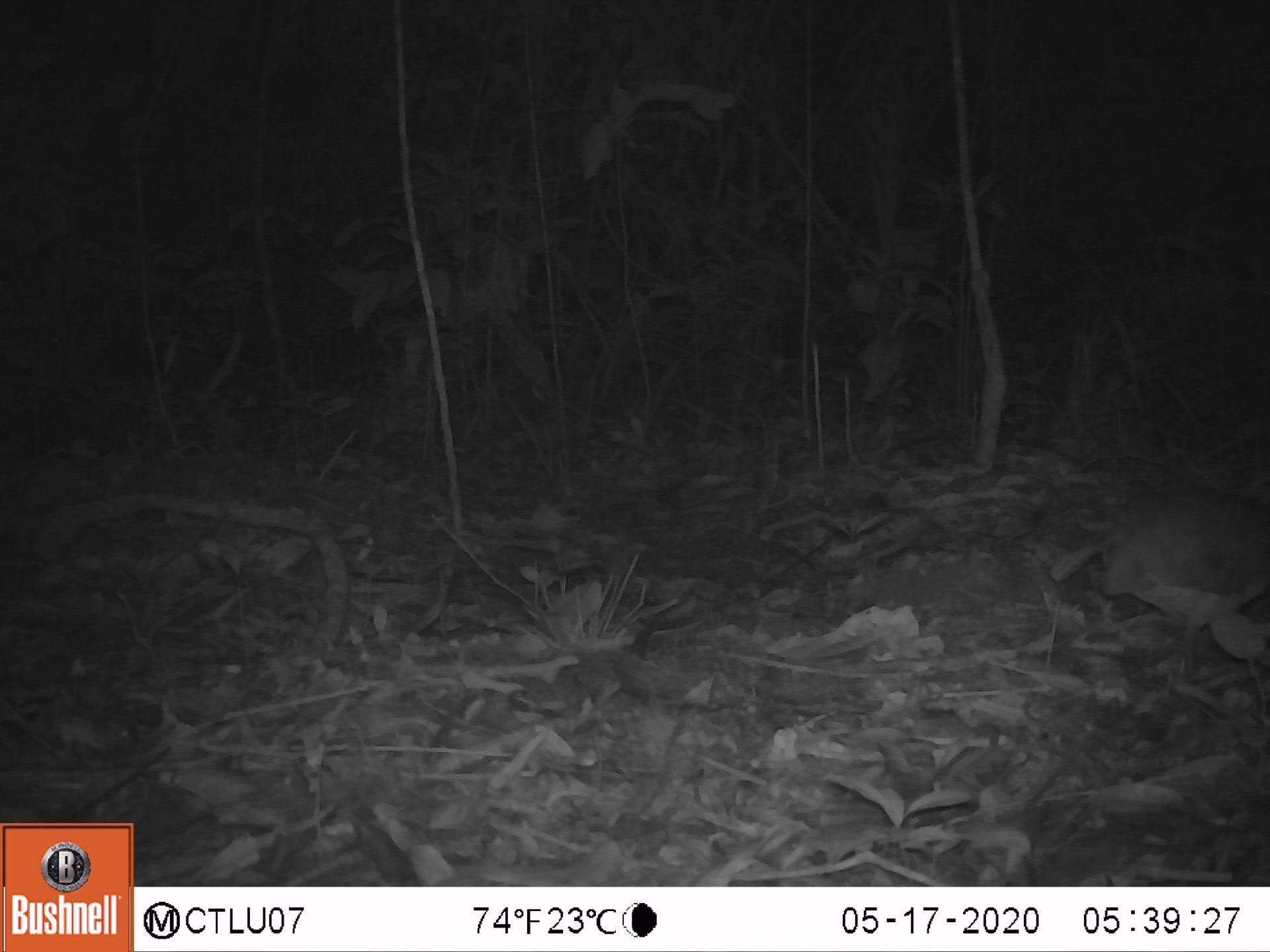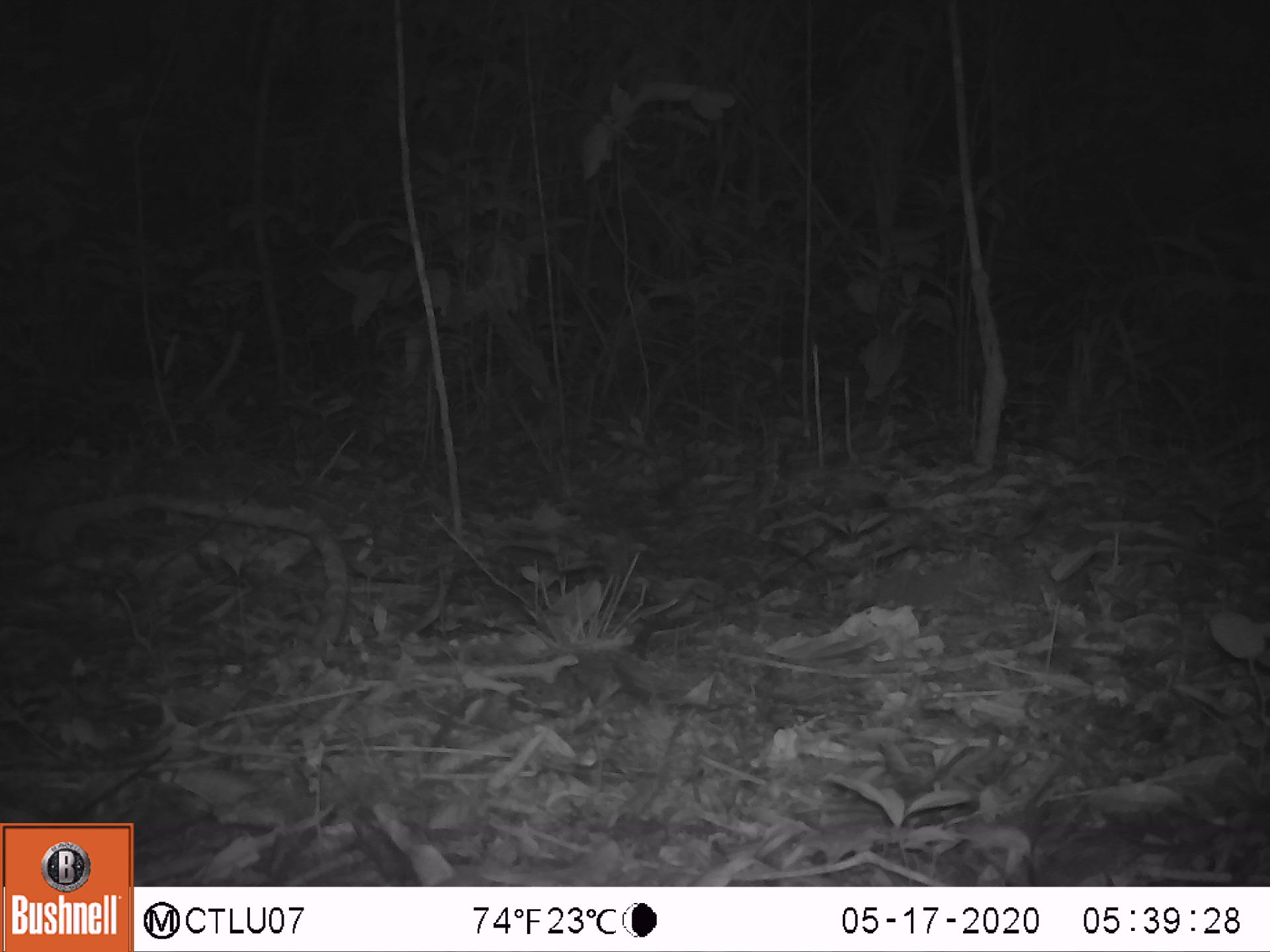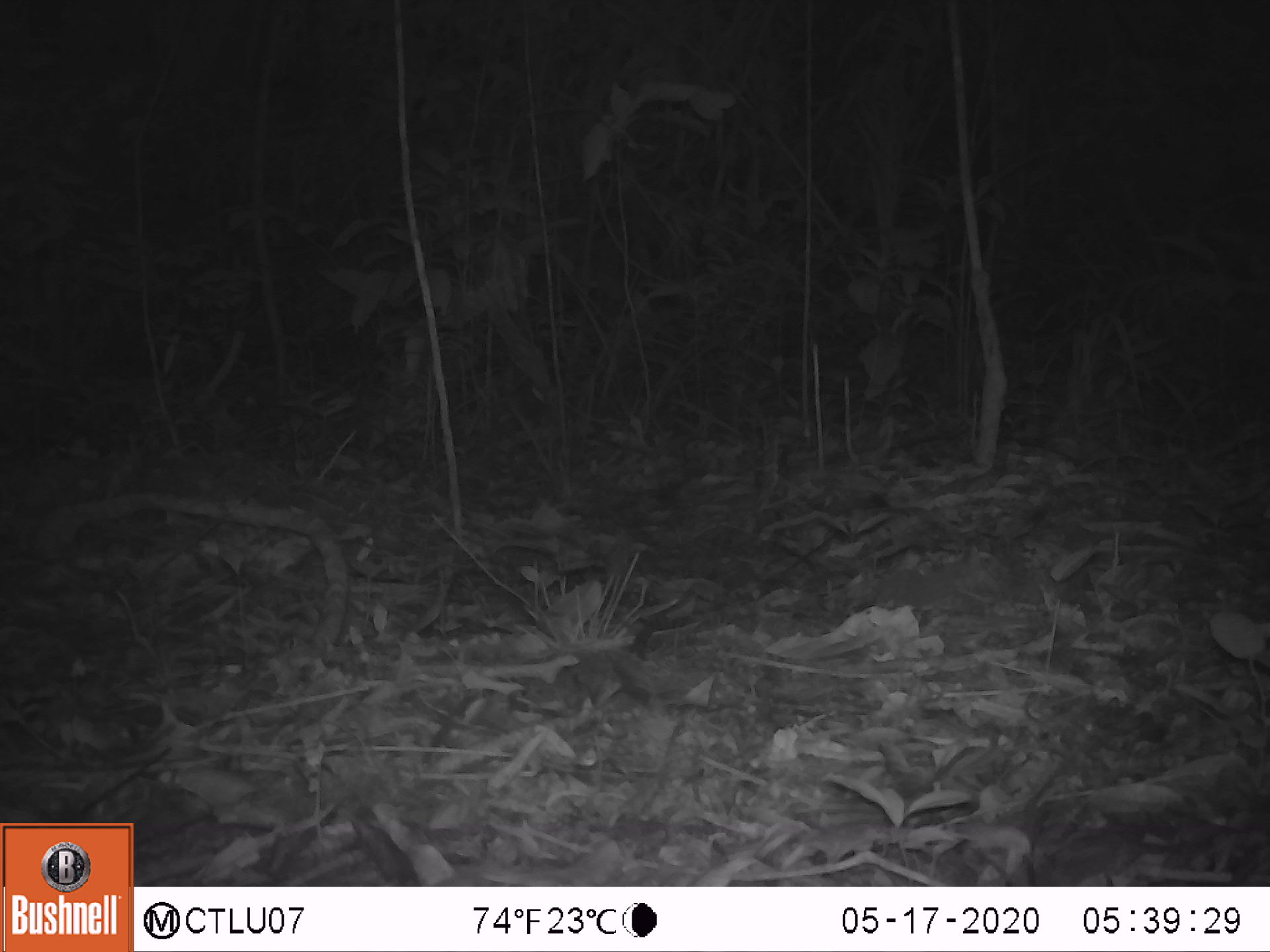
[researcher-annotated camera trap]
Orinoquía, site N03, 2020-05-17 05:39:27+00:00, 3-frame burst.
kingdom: Animalia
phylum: Chordata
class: Aves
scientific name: Aves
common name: bird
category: unknown bird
Unknown bird (bird) (Aves).